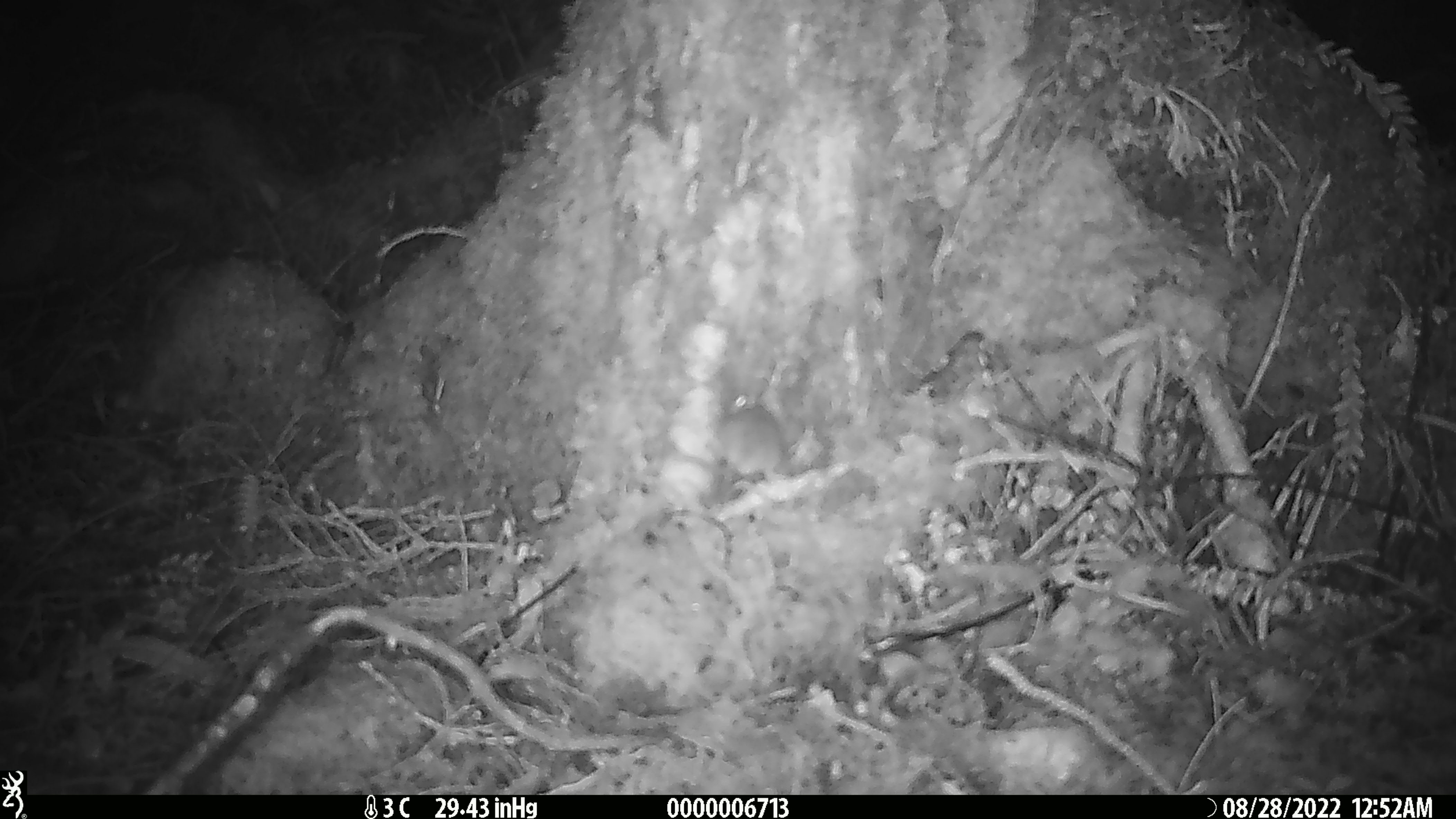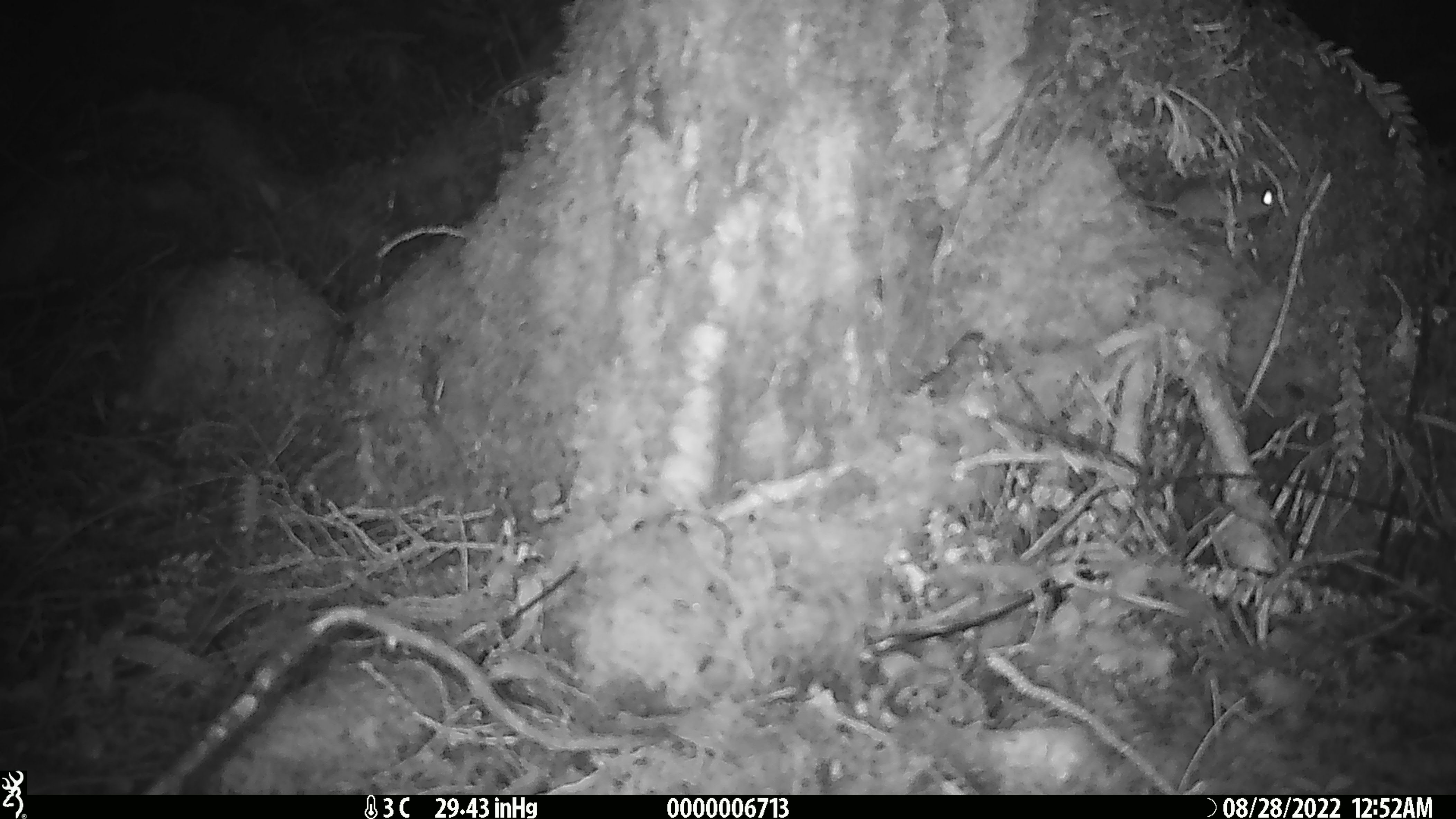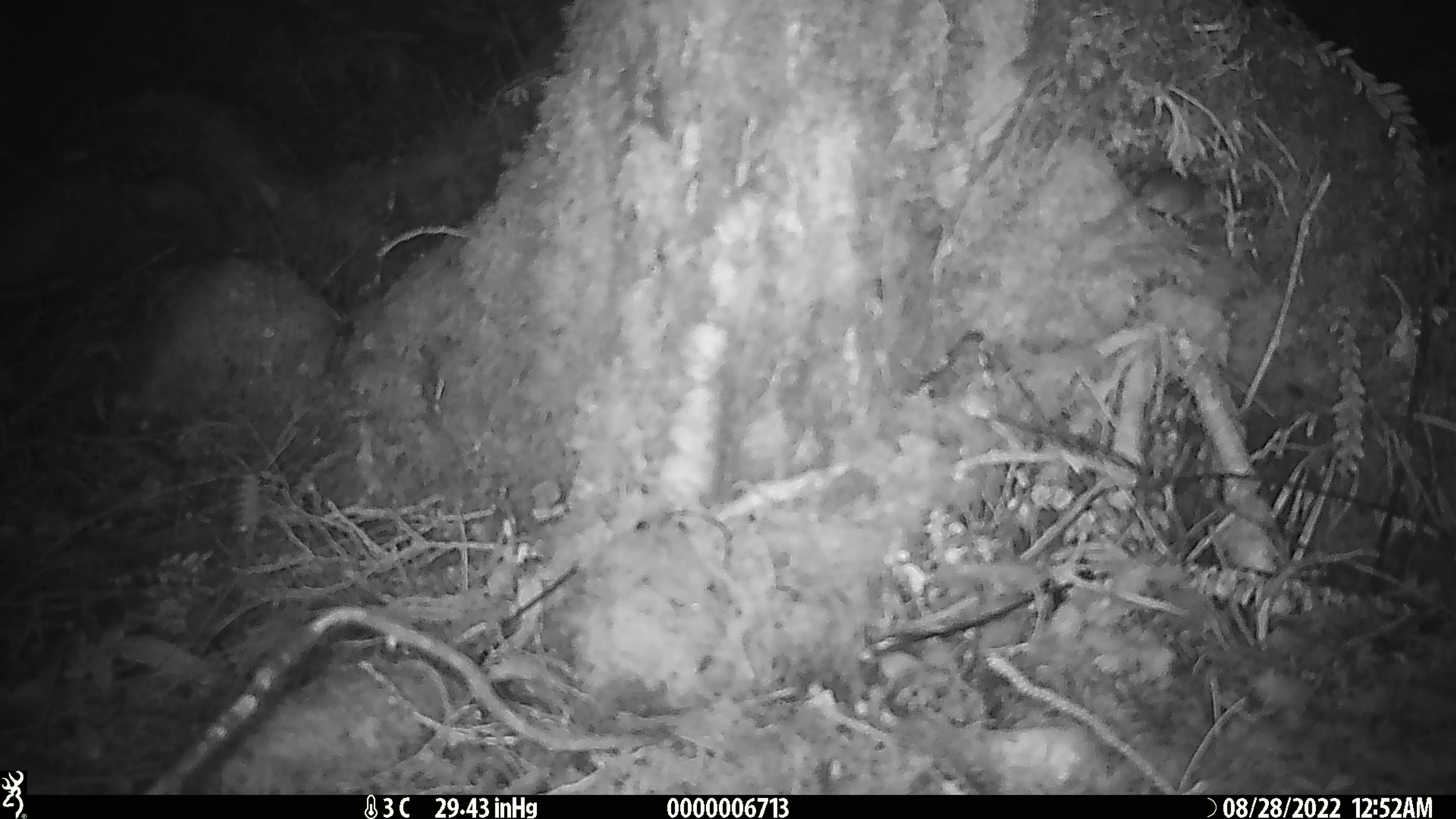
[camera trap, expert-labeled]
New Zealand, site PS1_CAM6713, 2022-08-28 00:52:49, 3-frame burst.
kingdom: Animalia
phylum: Chordata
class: Mammalia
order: Rodentia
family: Muridae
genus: Mus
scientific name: Mus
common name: mouse